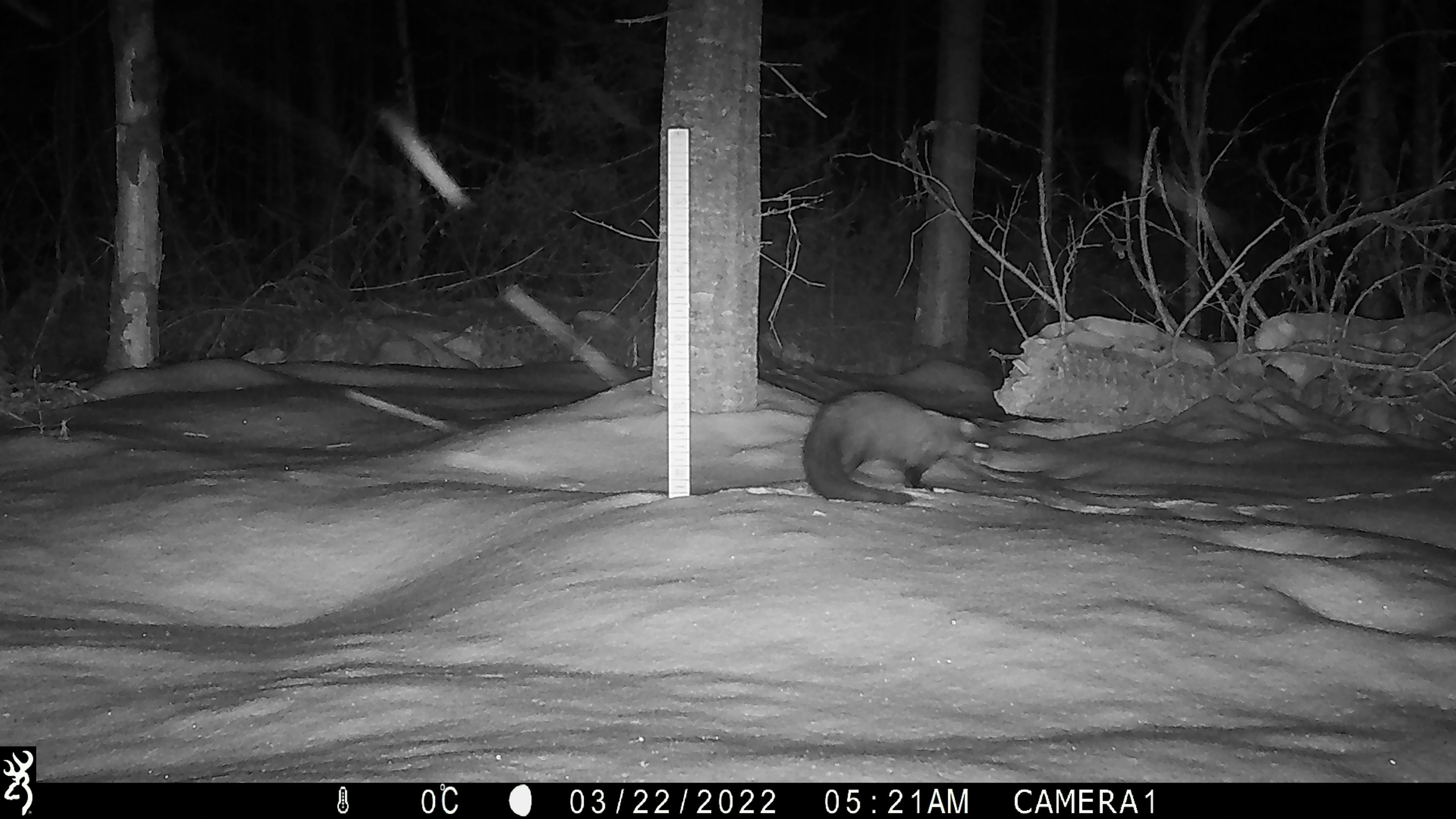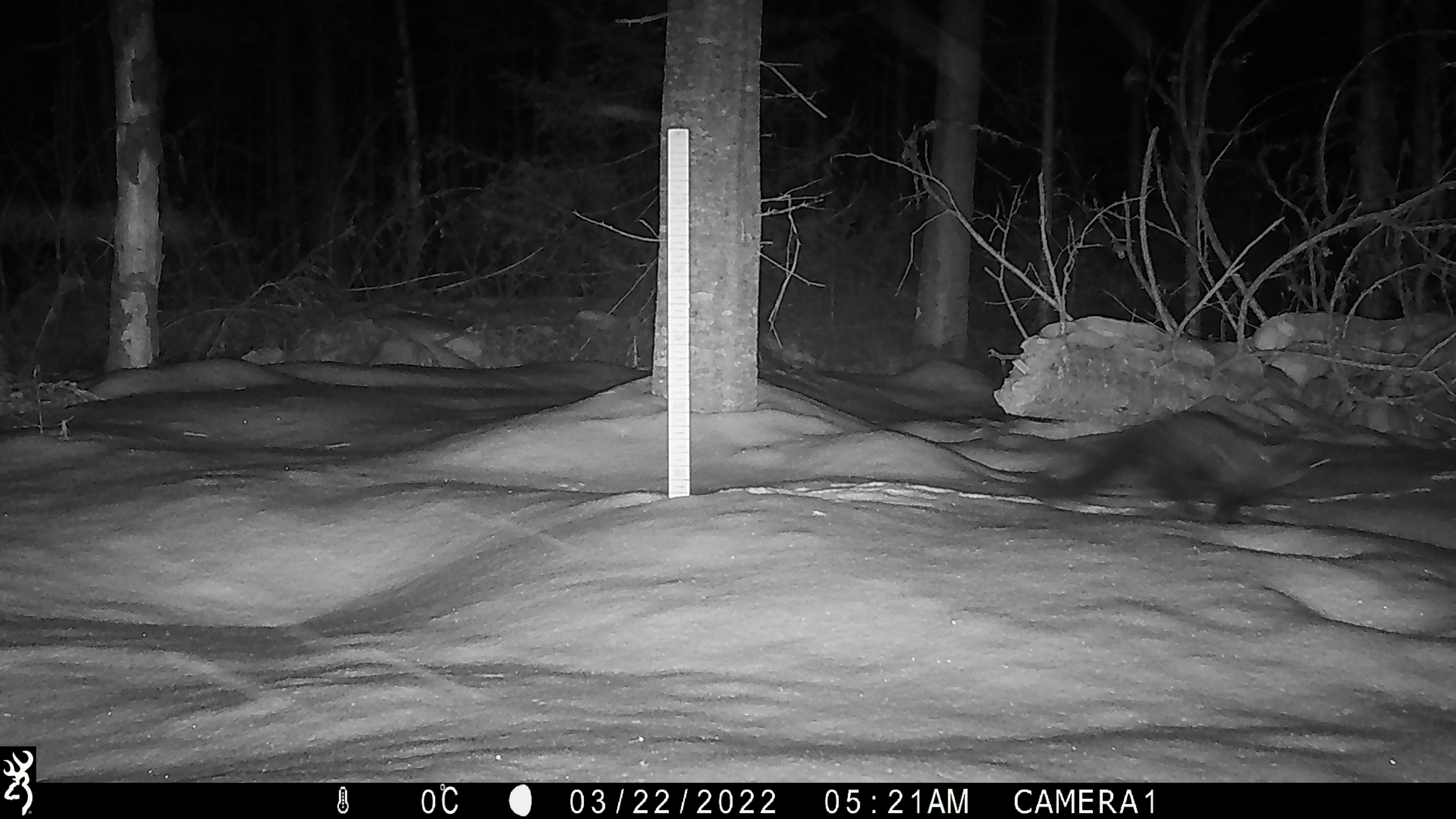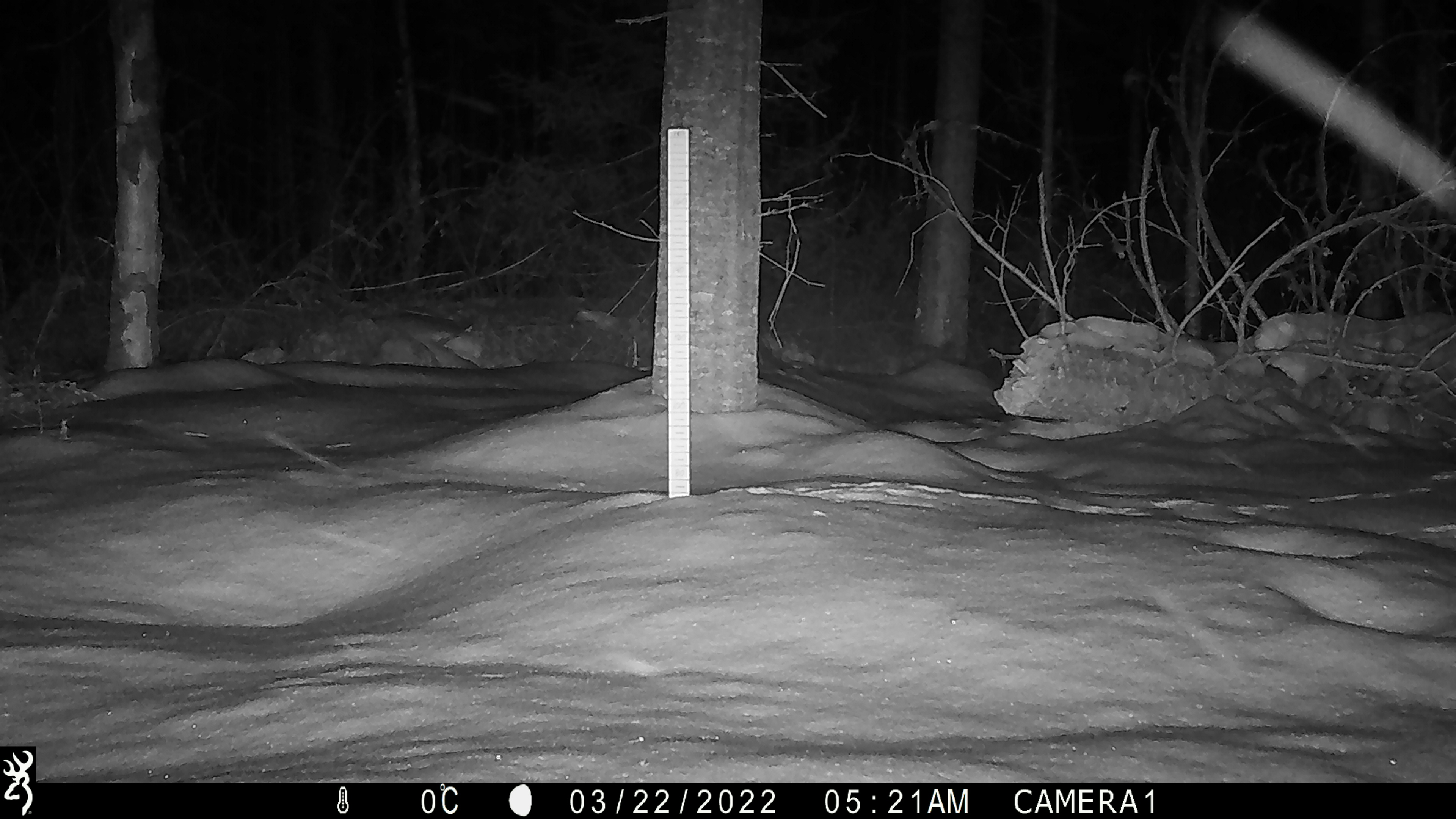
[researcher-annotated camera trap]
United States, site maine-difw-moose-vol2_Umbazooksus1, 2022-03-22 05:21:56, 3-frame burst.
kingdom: Animalia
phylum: Chordata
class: Mammalia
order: Carnivora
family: Mustelidae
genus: Pekania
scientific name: Pekania pennanti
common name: fisher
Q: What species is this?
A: Fisher (Pekania pennanti).